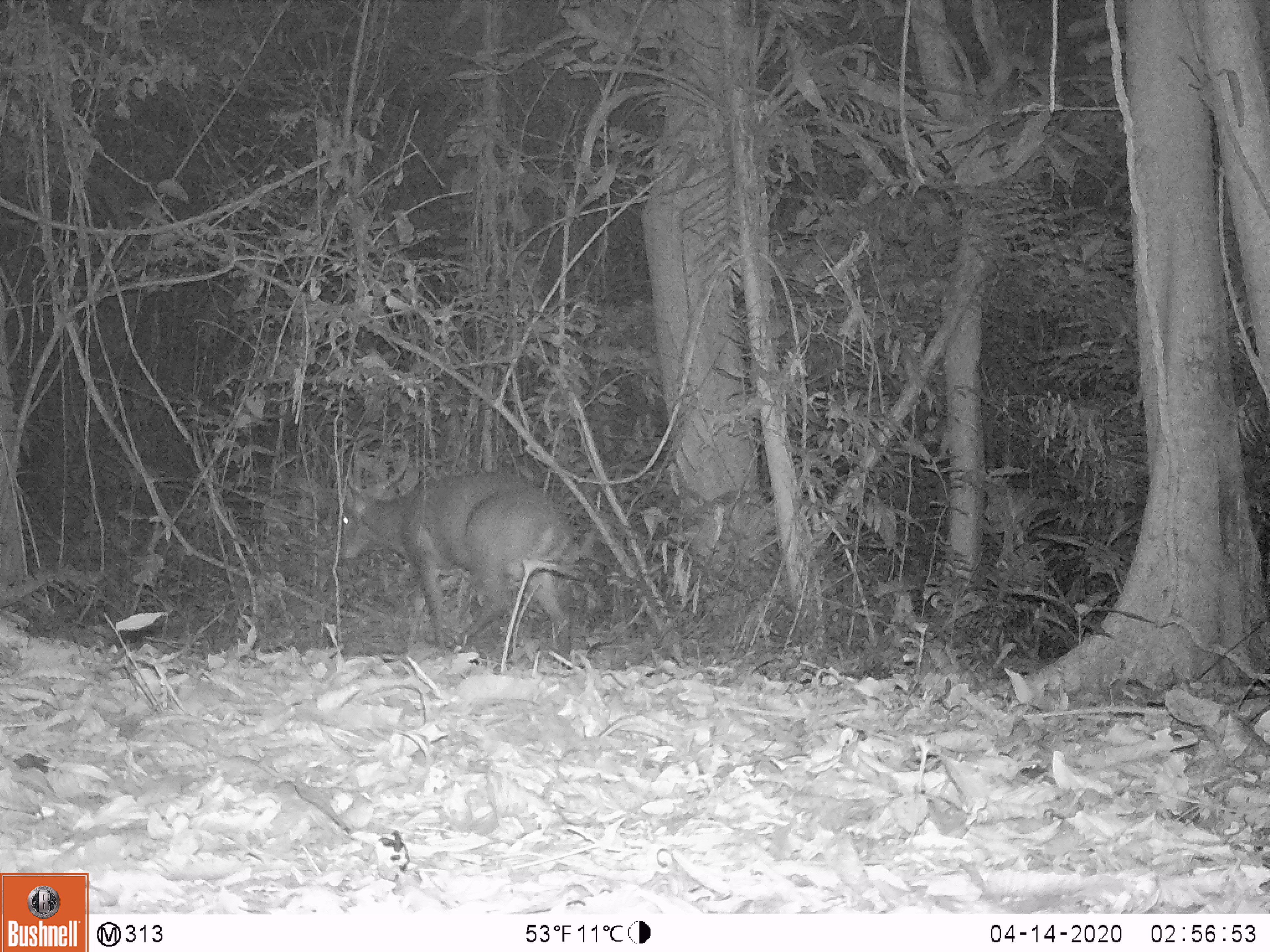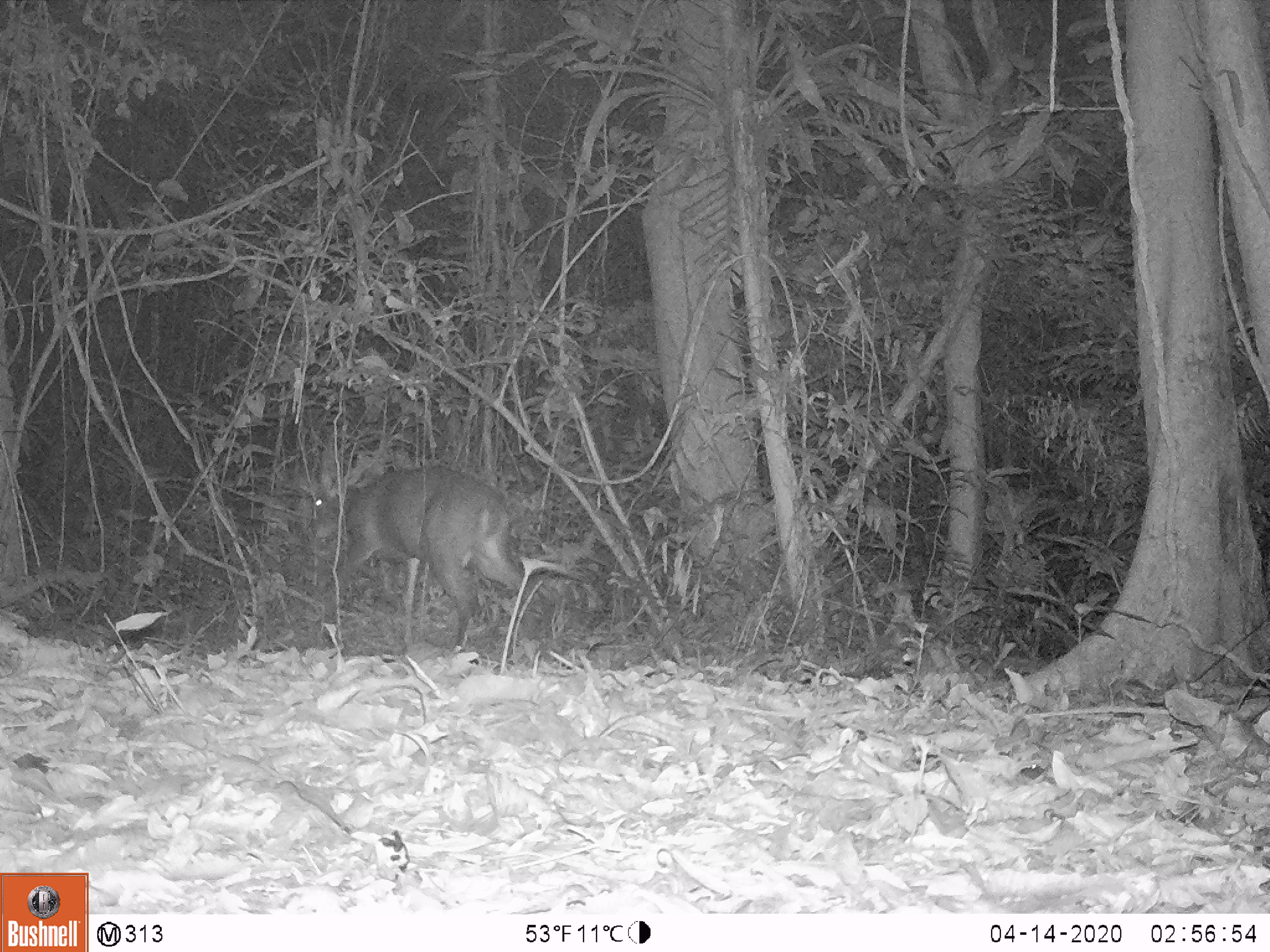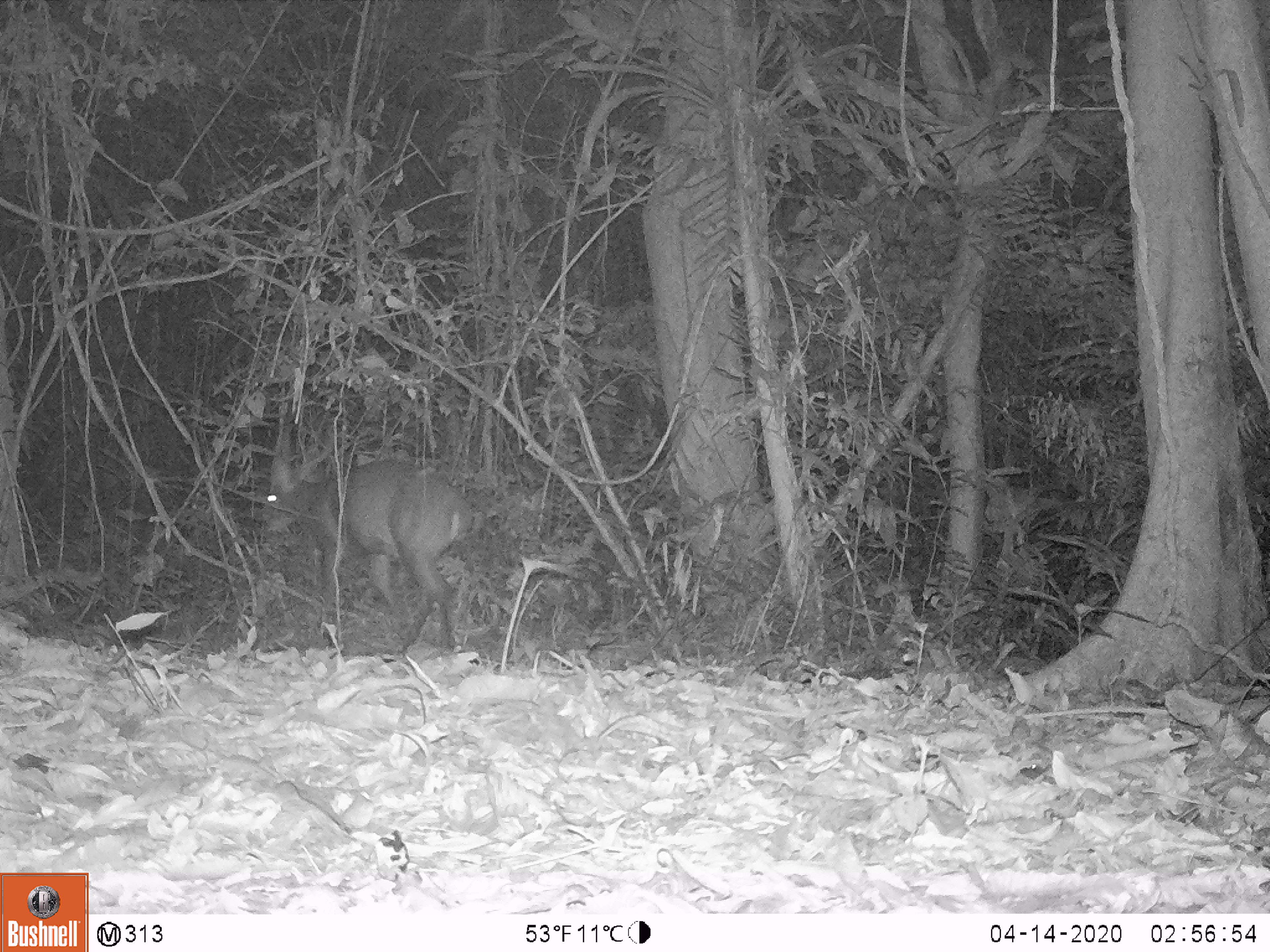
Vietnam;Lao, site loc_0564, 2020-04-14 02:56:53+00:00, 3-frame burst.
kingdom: Animalia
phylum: Chordata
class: Mammalia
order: Artiodactyla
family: Cervidae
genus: Muntiacus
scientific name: Muntiacus vuquangensis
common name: large-antlered muntjac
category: large antlered muntjac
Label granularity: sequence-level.